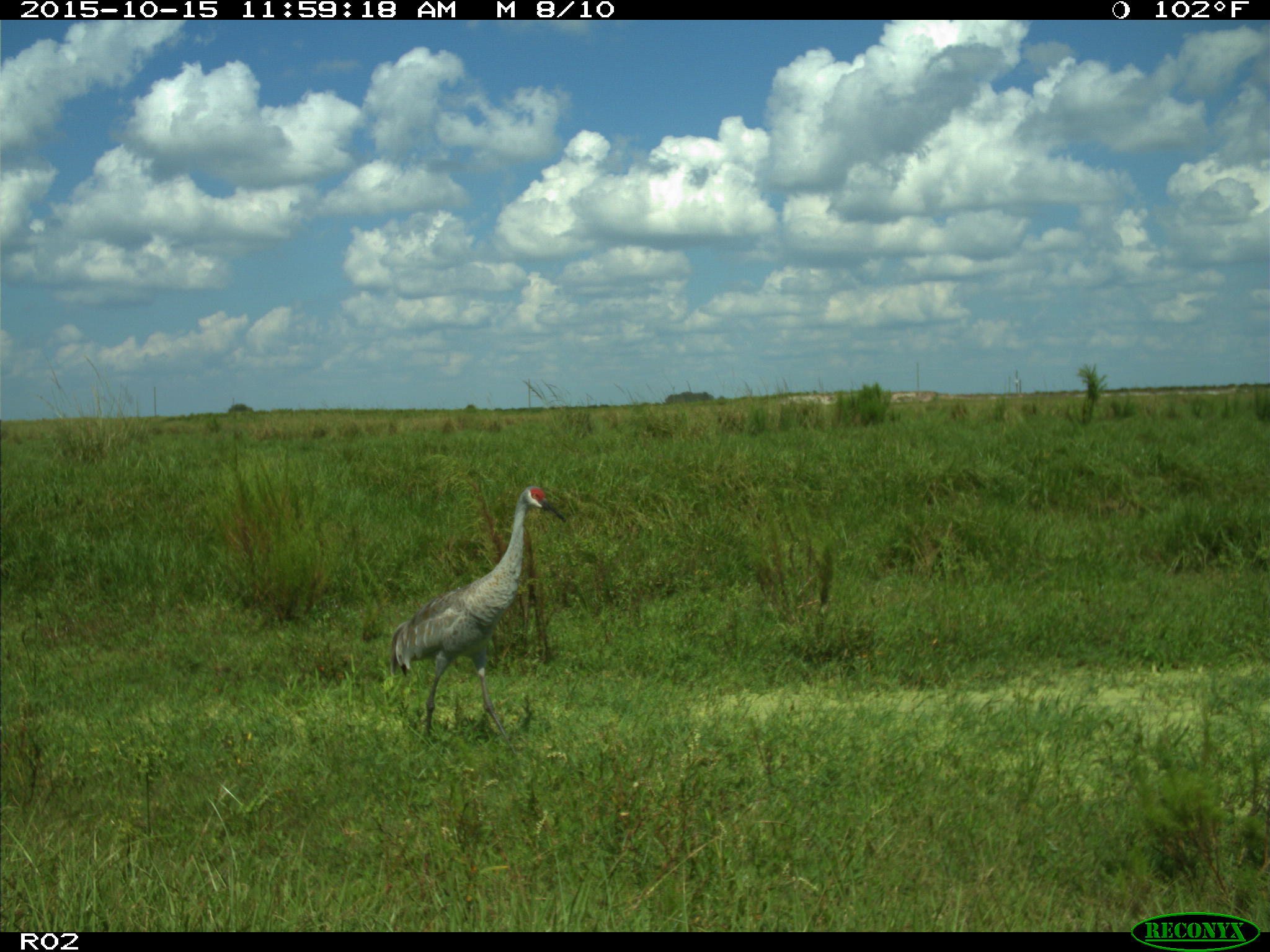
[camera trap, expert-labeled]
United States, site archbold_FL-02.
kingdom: Animalia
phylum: Chordata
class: Aves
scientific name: Aves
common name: birds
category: unidentified bird